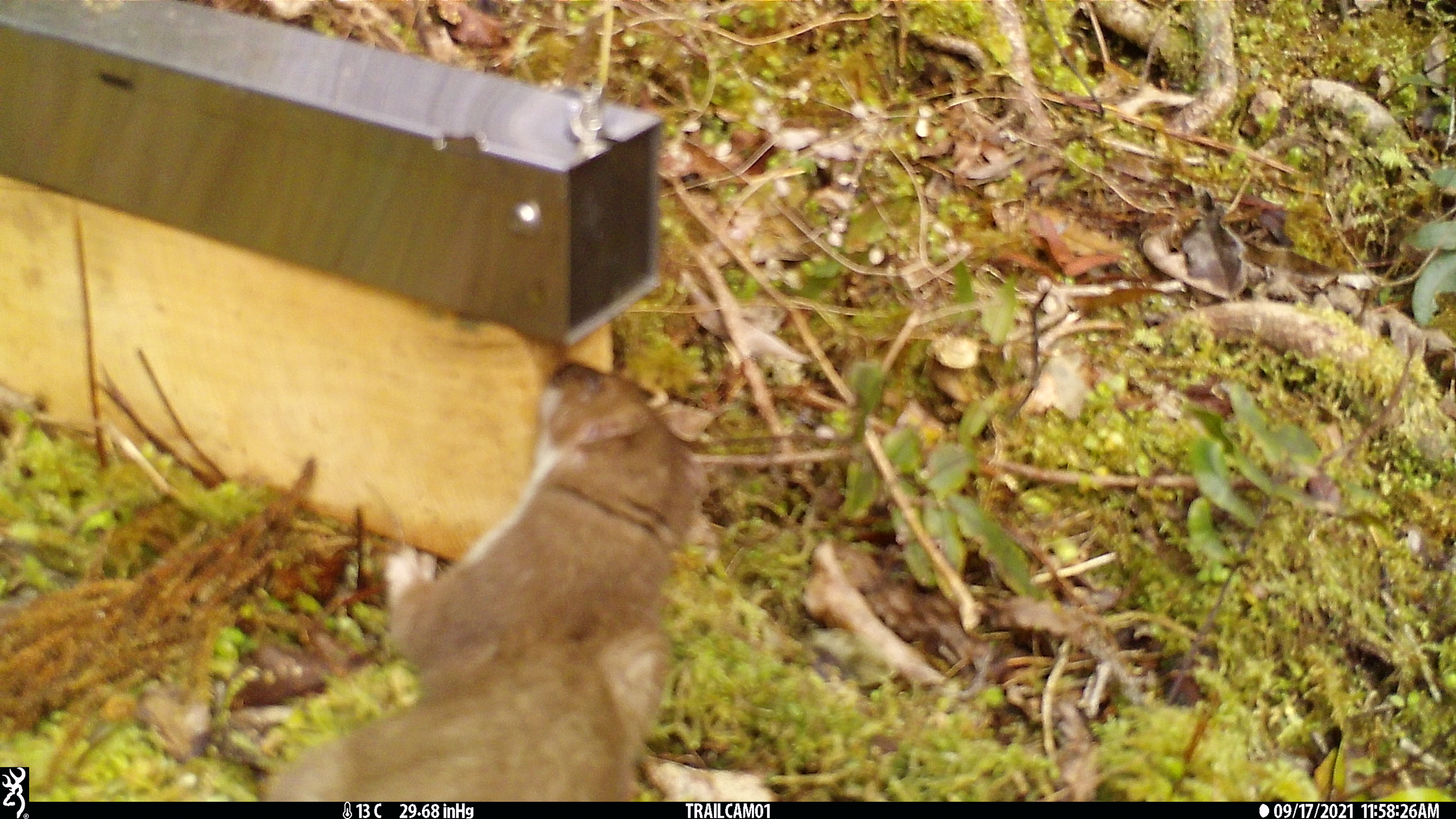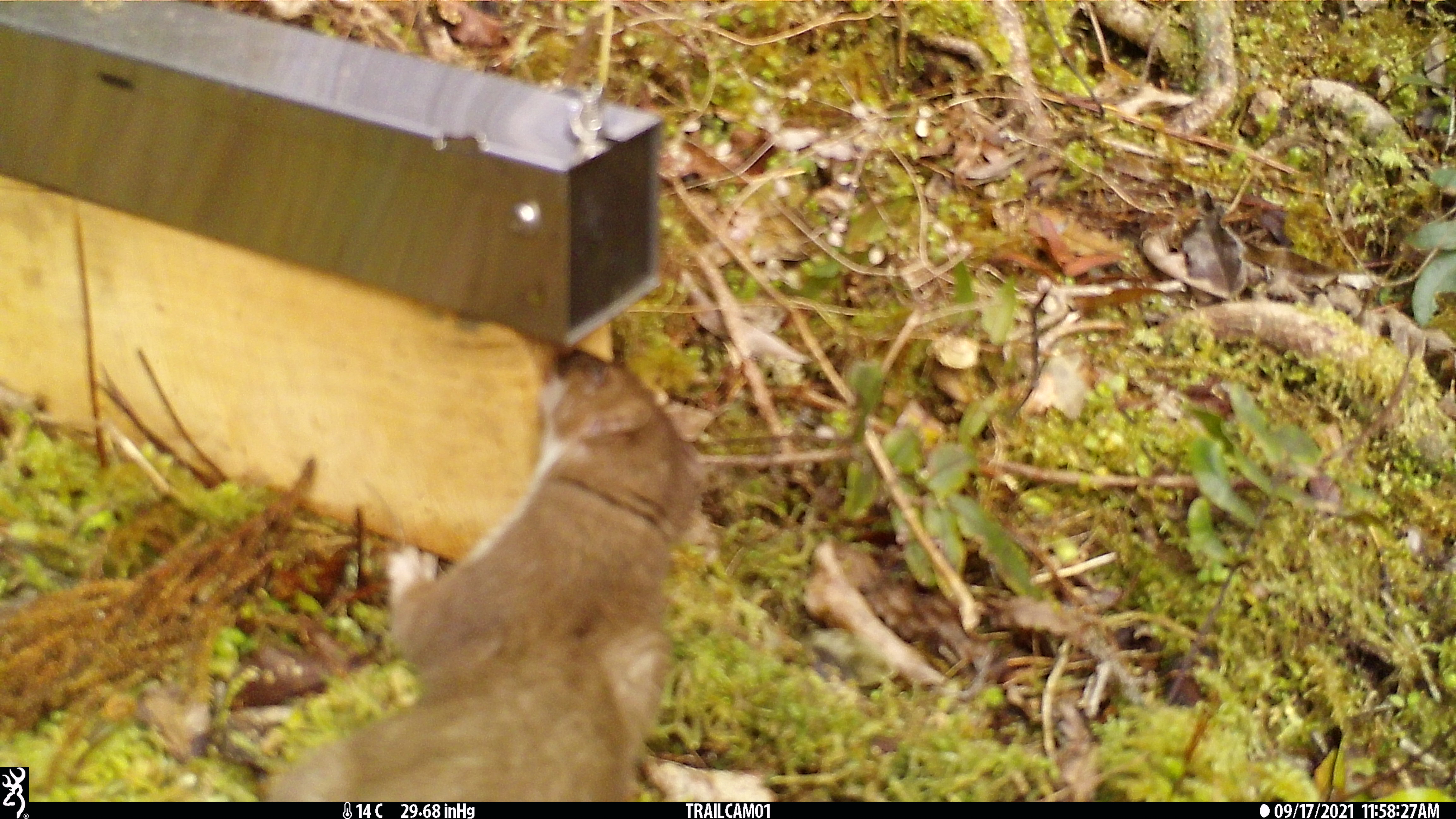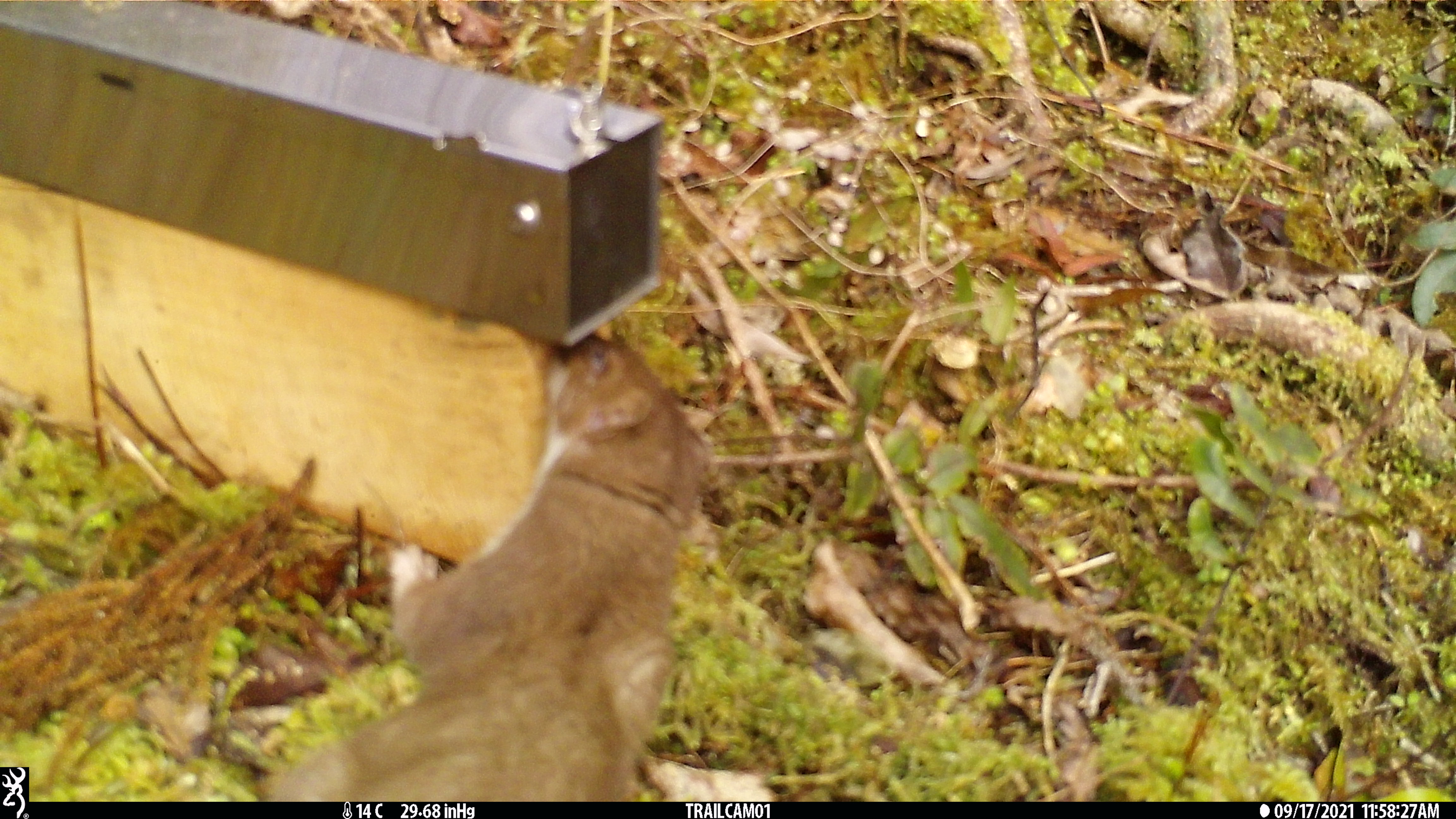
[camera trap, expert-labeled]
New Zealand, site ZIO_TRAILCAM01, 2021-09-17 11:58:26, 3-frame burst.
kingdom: Animalia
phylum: Chordata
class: Mammalia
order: Carnivora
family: Mustelidae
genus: Mustela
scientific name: Mustela erminea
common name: stoat